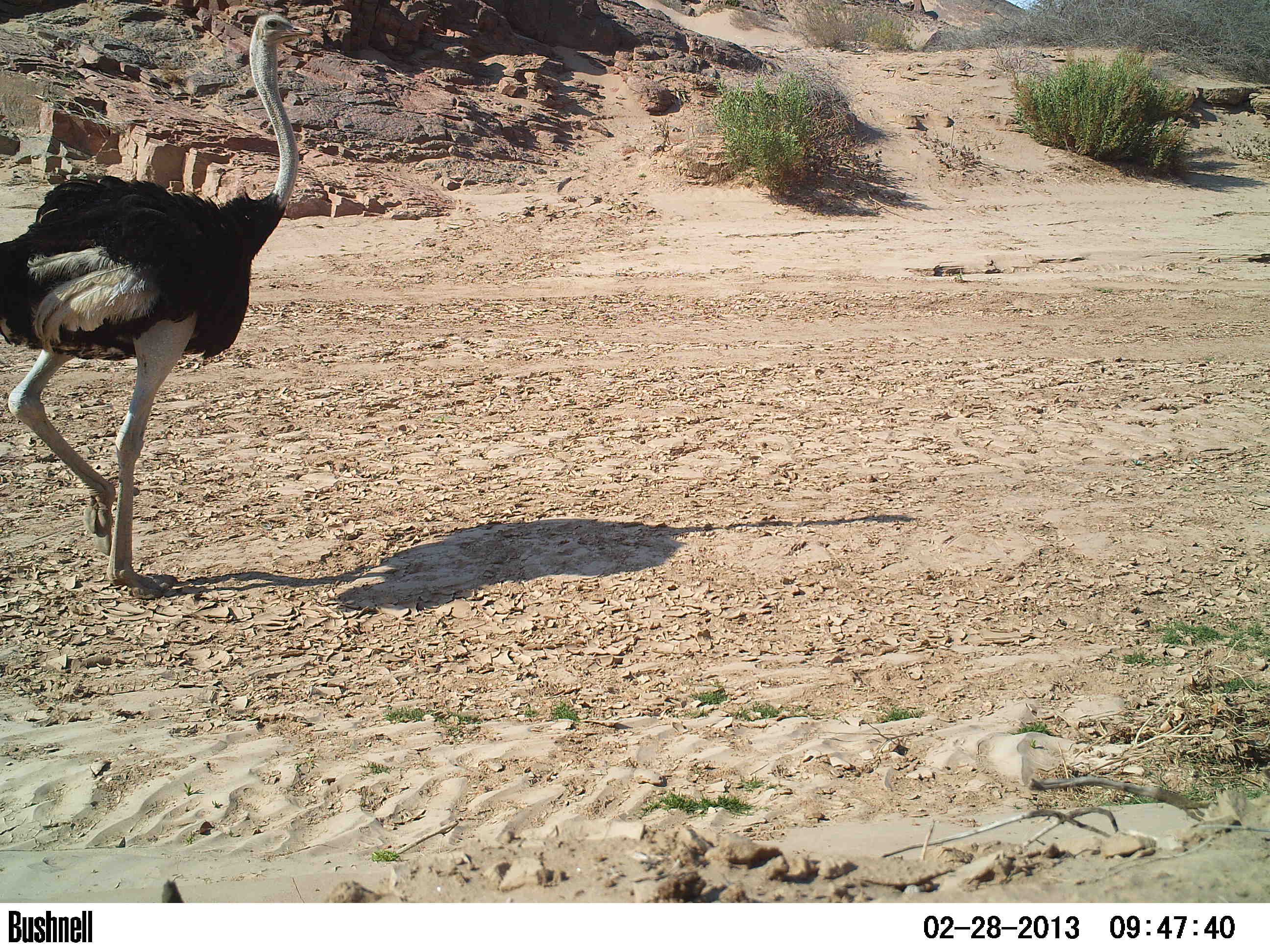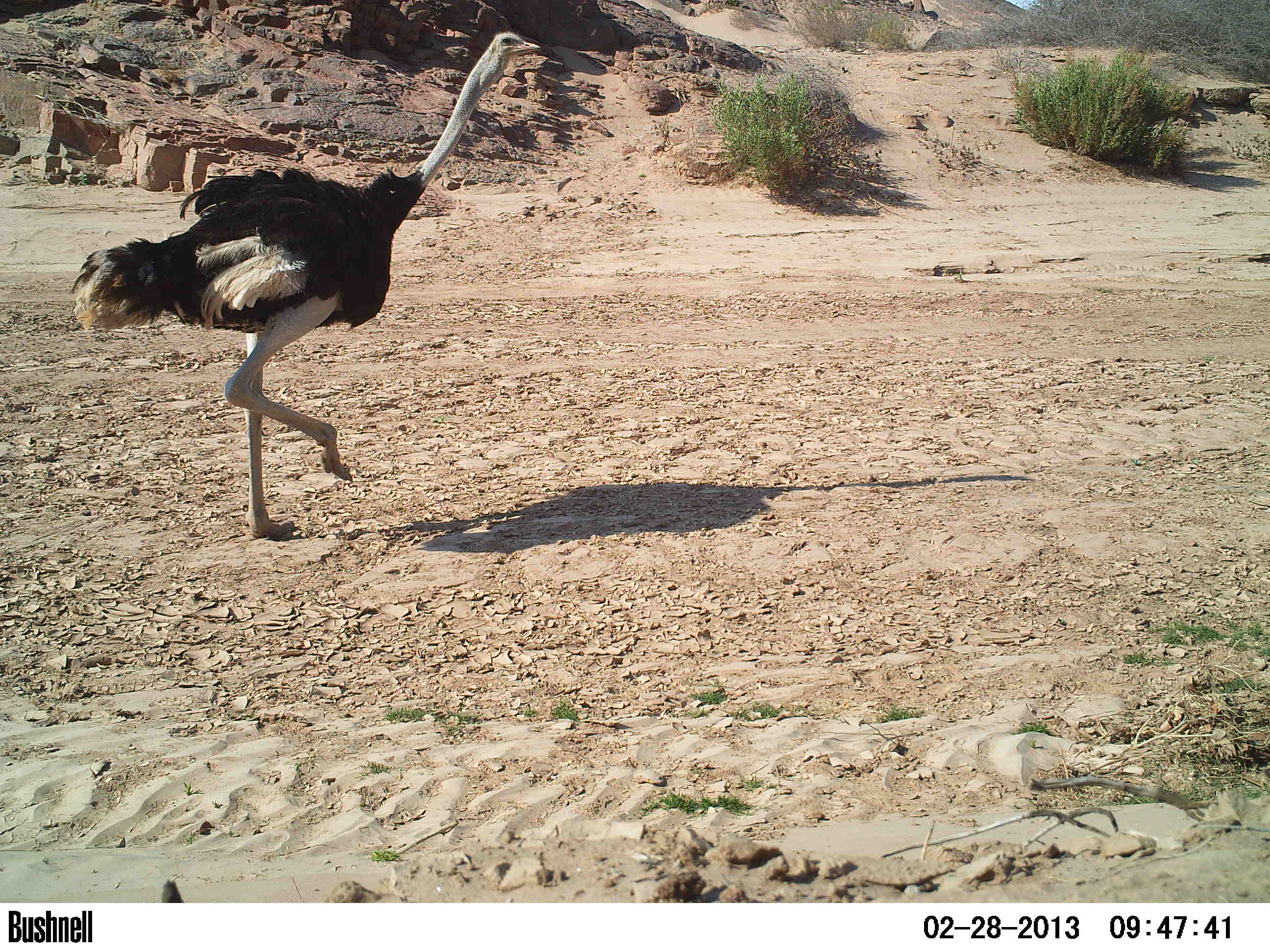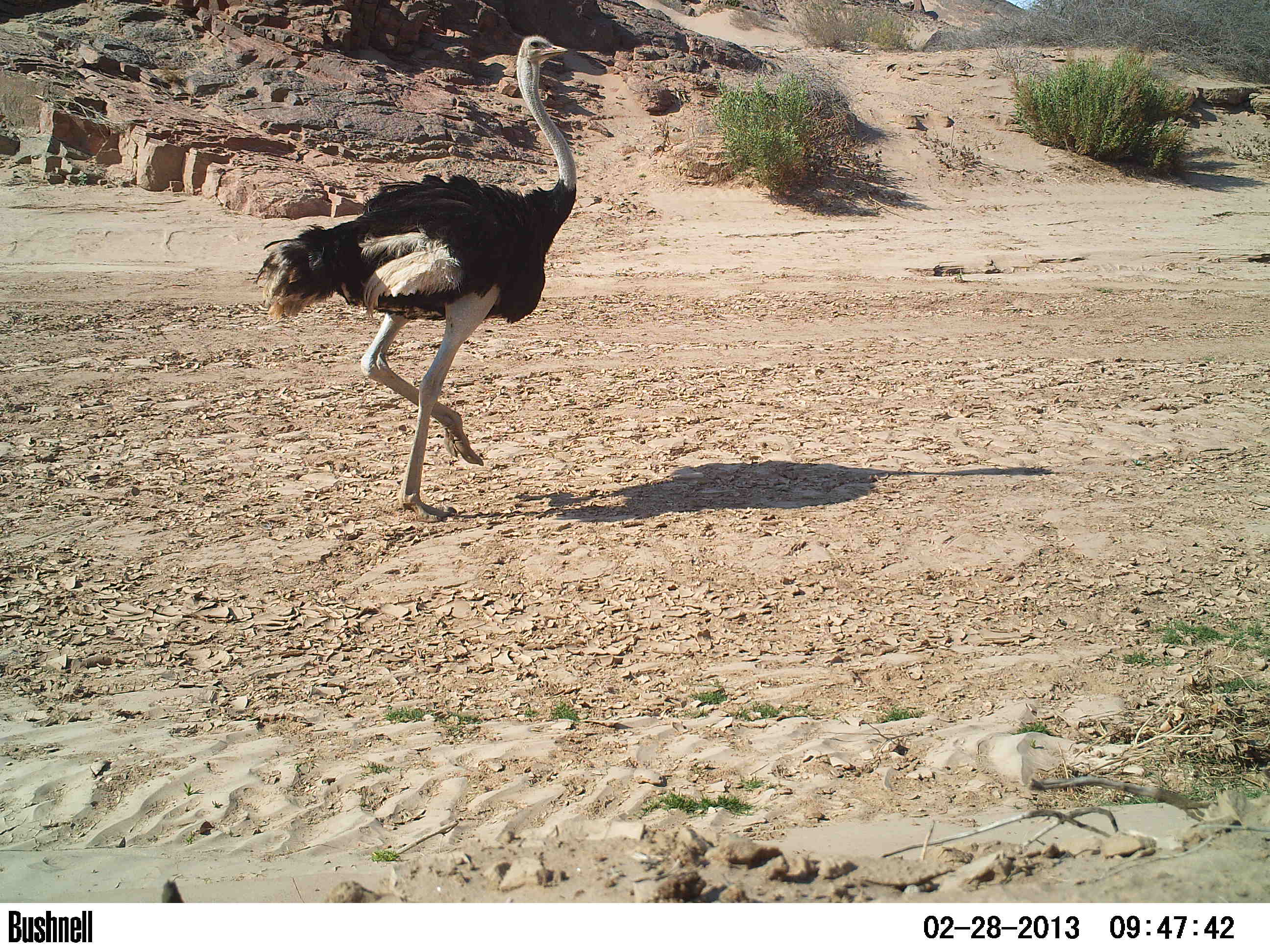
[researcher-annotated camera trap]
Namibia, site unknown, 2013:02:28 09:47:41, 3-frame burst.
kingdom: Animalia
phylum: Chordata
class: Aves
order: Struthioniformes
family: Struthionidae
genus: Struthio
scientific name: Struthio camelus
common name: common ostrich